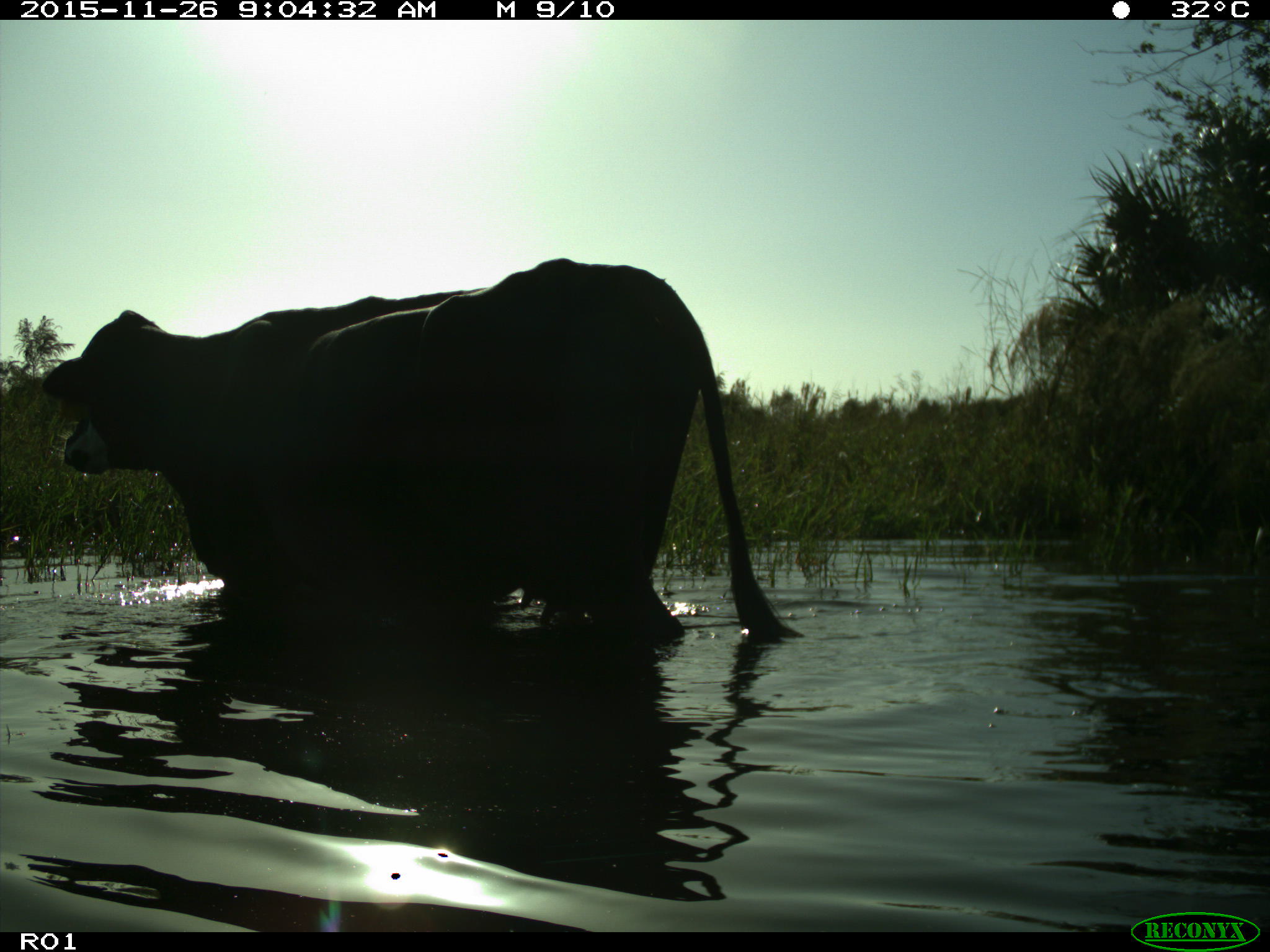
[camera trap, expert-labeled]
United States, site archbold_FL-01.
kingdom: Animalia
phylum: Chordata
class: Mammalia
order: Artiodactyla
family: Bovidae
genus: Bos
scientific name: Bos taurus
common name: domestic cow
Bos taurus (domestic cow).